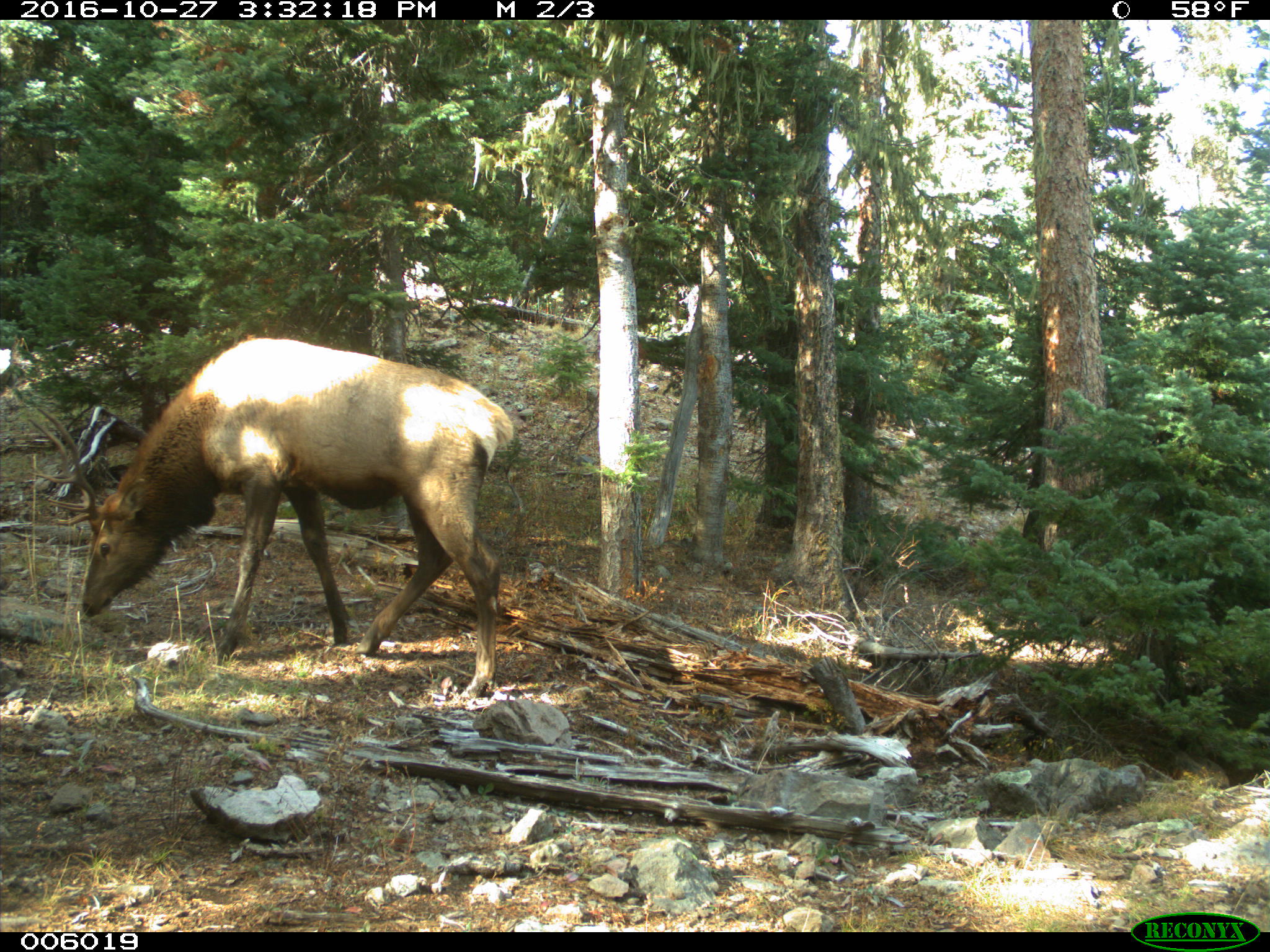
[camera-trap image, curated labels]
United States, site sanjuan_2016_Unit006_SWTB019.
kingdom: Animalia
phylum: Chordata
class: Mammalia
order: Artiodactyla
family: Cervidae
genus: Cervus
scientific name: Cervus elaphus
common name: red deer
Cervus elaphus (red deer).